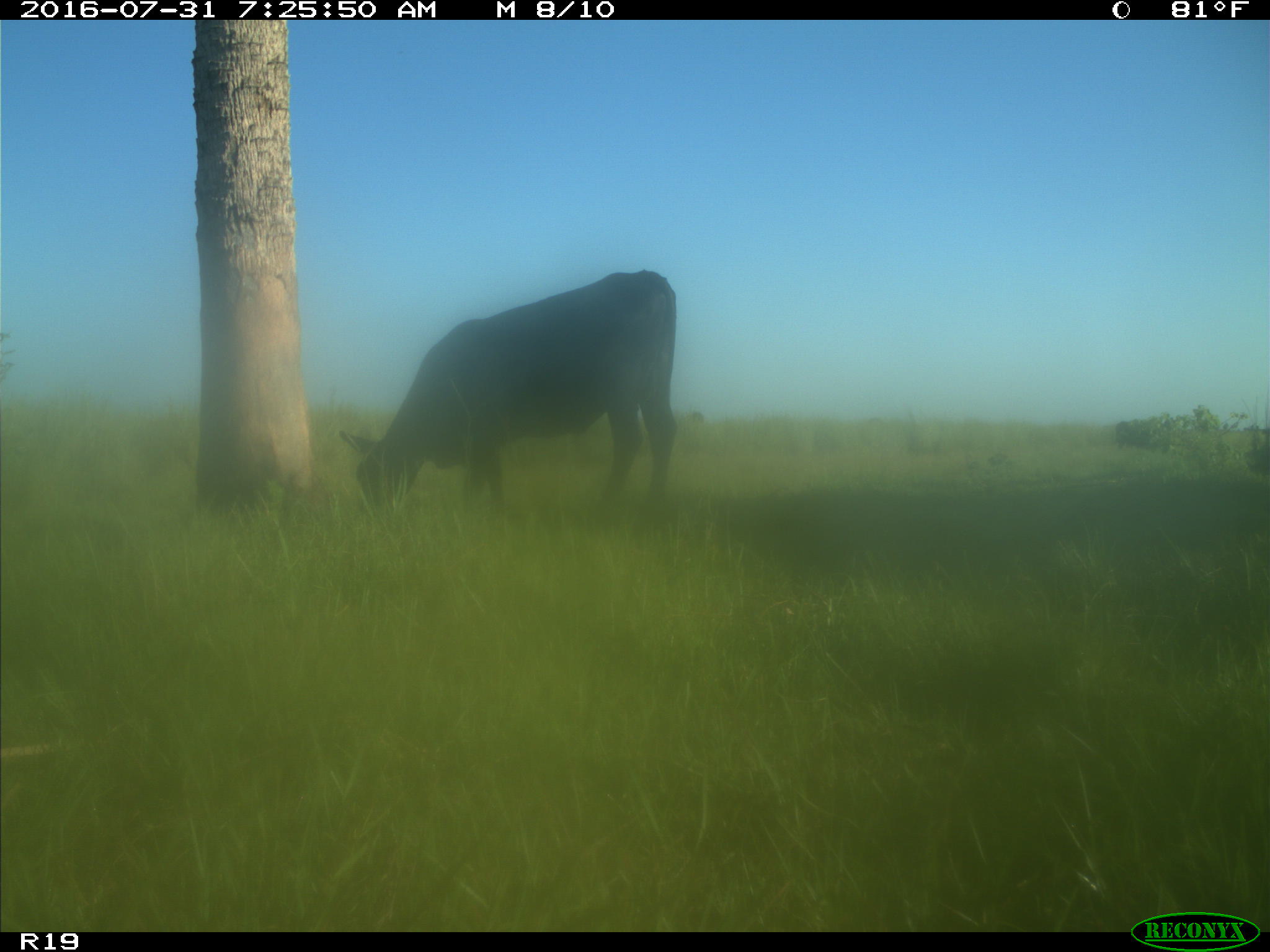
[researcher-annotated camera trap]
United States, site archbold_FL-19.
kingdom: Animalia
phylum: Chordata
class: Mammalia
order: Artiodactyla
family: Bovidae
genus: Bos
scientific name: Bos taurus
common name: domestic cow